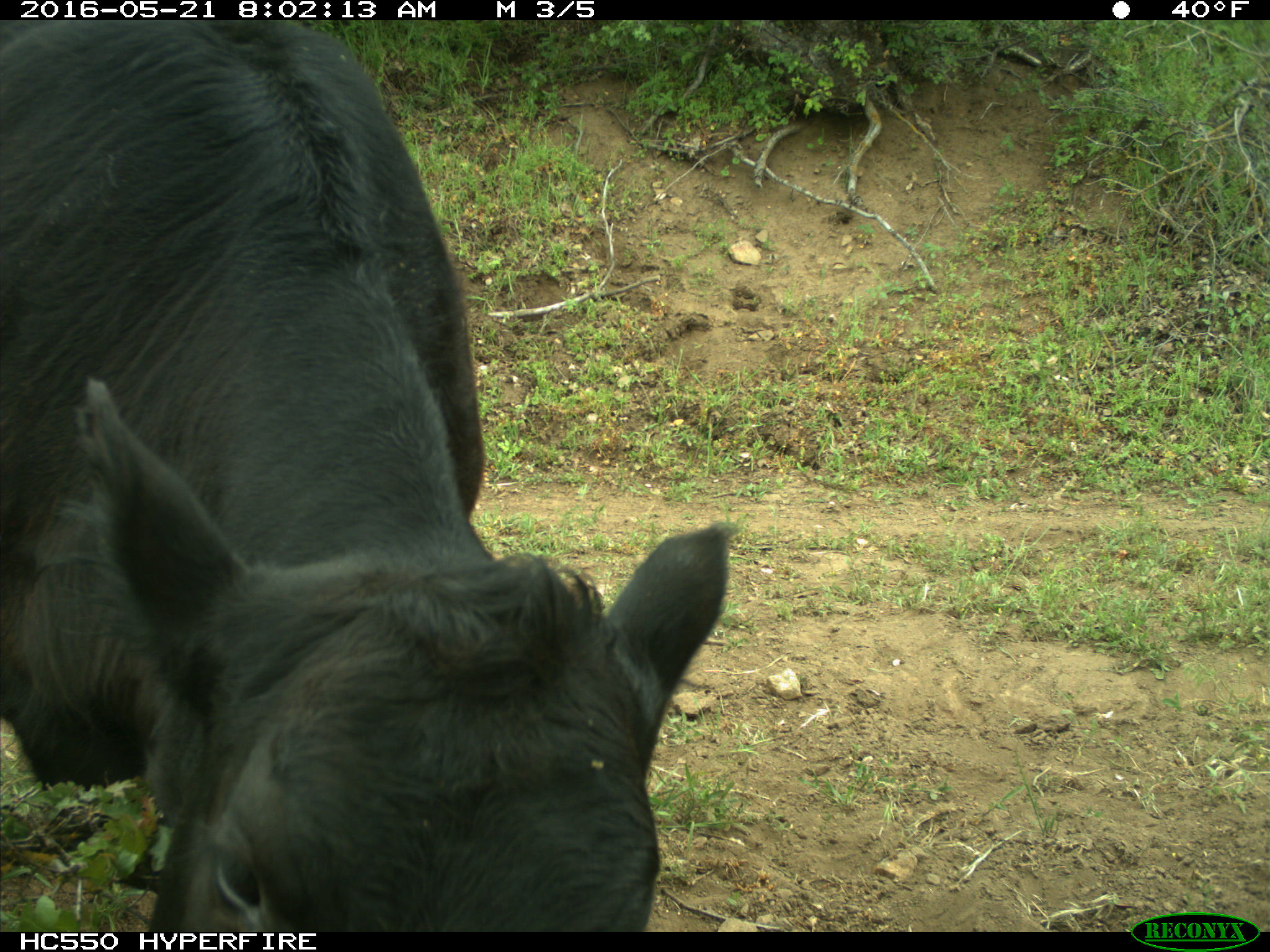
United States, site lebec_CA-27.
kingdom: Animalia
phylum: Chordata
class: Mammalia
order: Artiodactyla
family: Bovidae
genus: Bos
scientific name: Bos taurus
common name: domestic cow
Bos taurus (domestic cow).